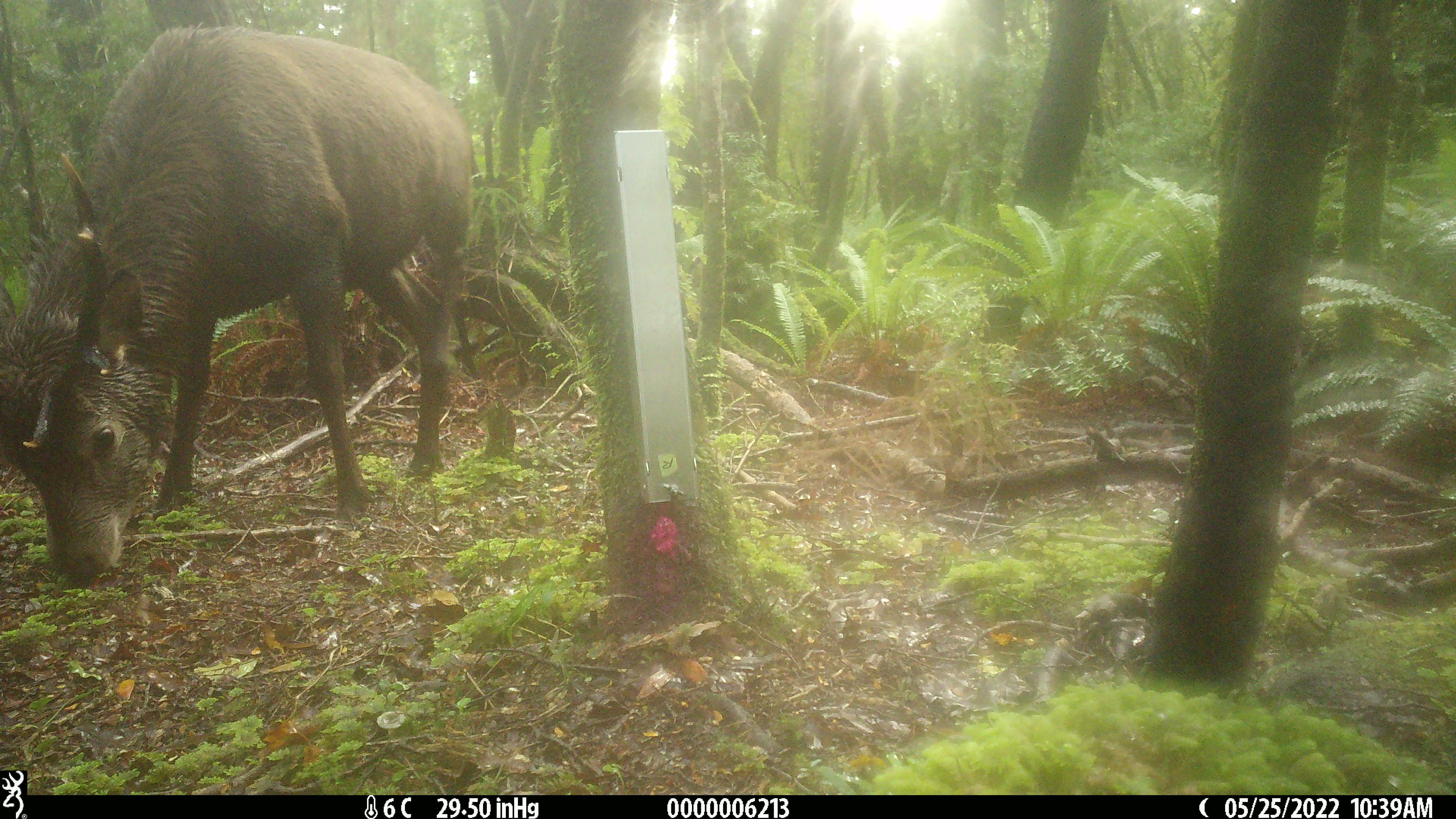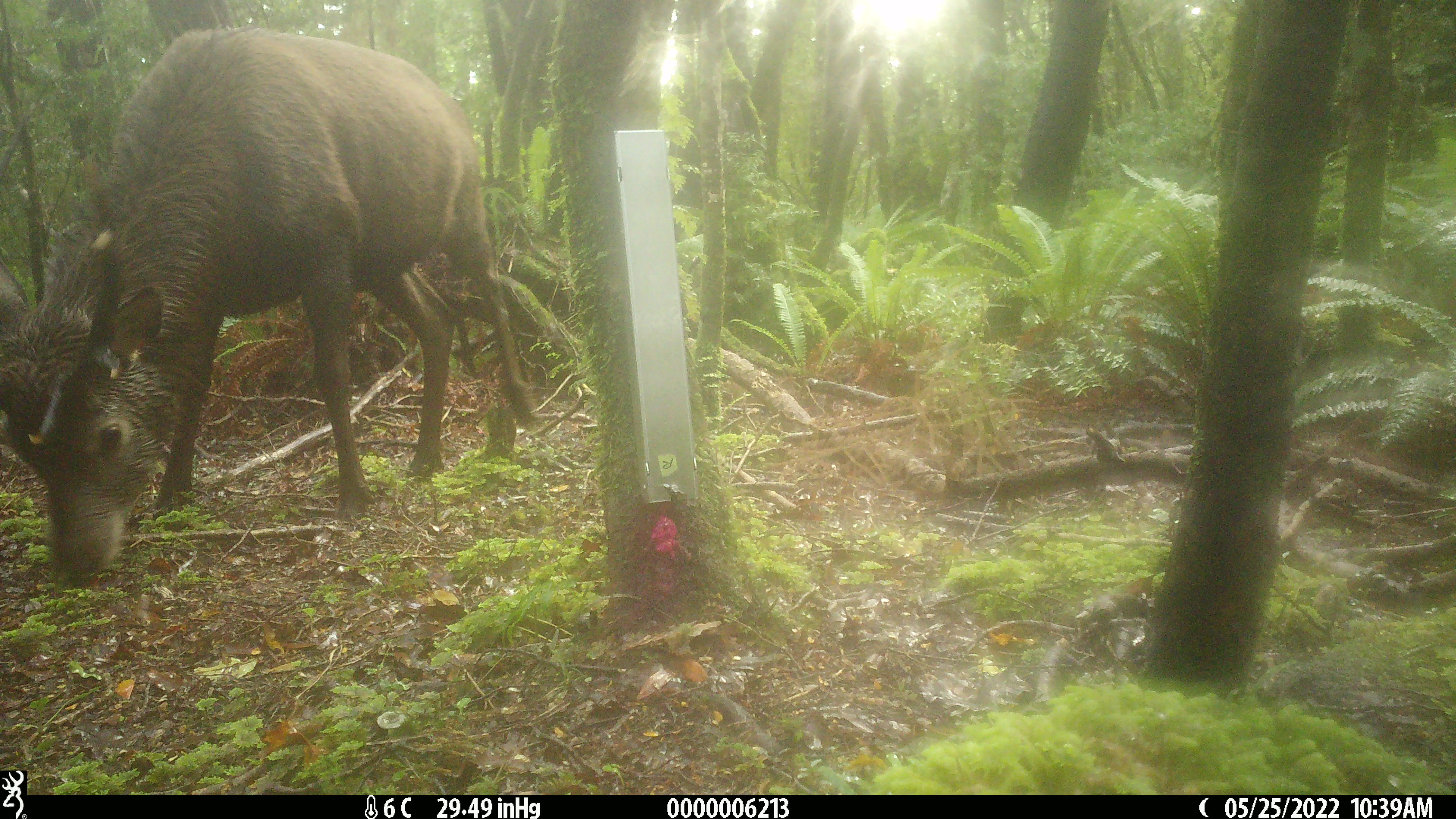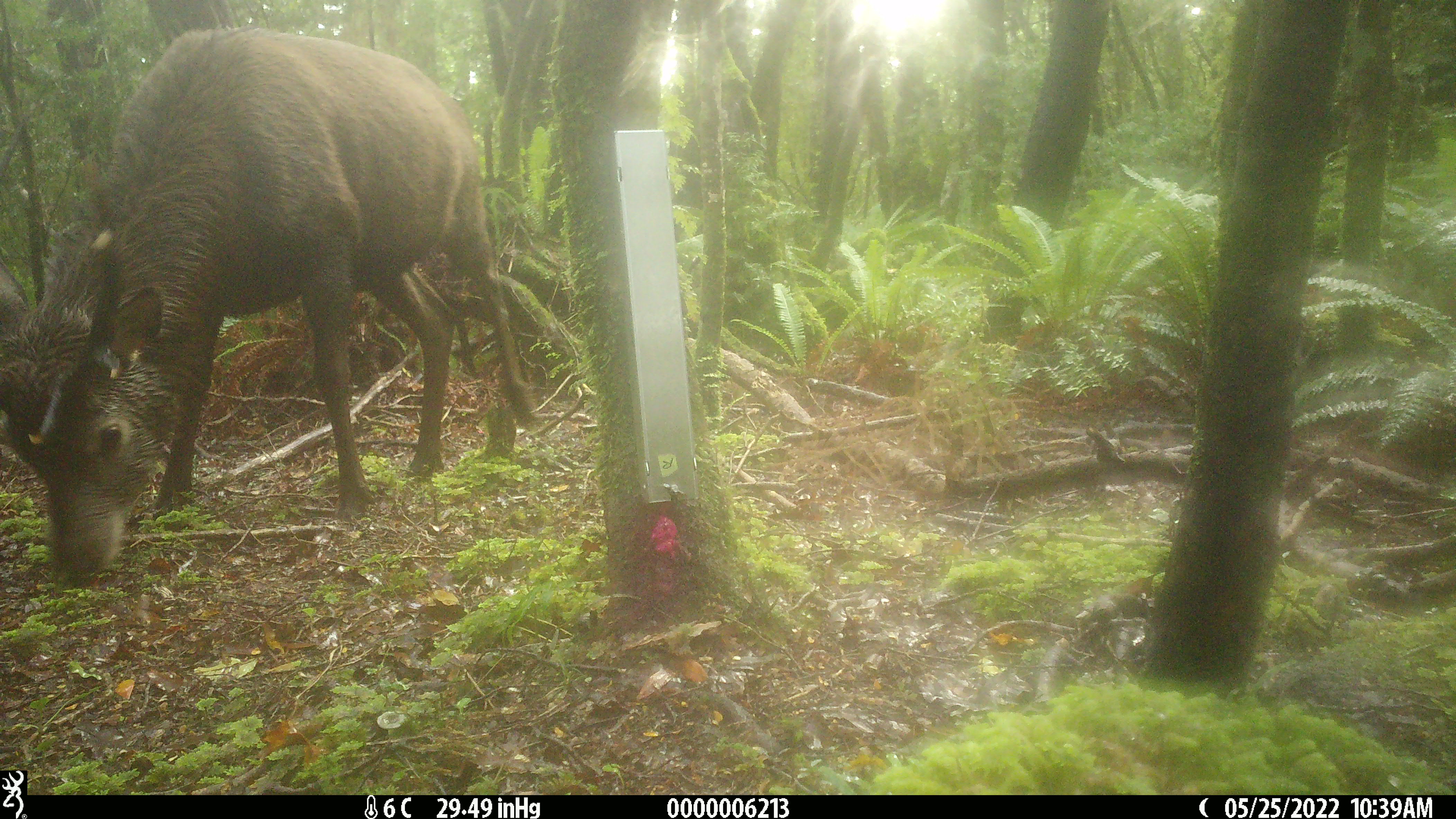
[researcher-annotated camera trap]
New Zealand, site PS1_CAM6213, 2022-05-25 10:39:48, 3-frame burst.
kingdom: Animalia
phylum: Chordata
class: Mammalia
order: Artiodactyla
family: Cervidae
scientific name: Cervidae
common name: deer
Deer (Cervidae).